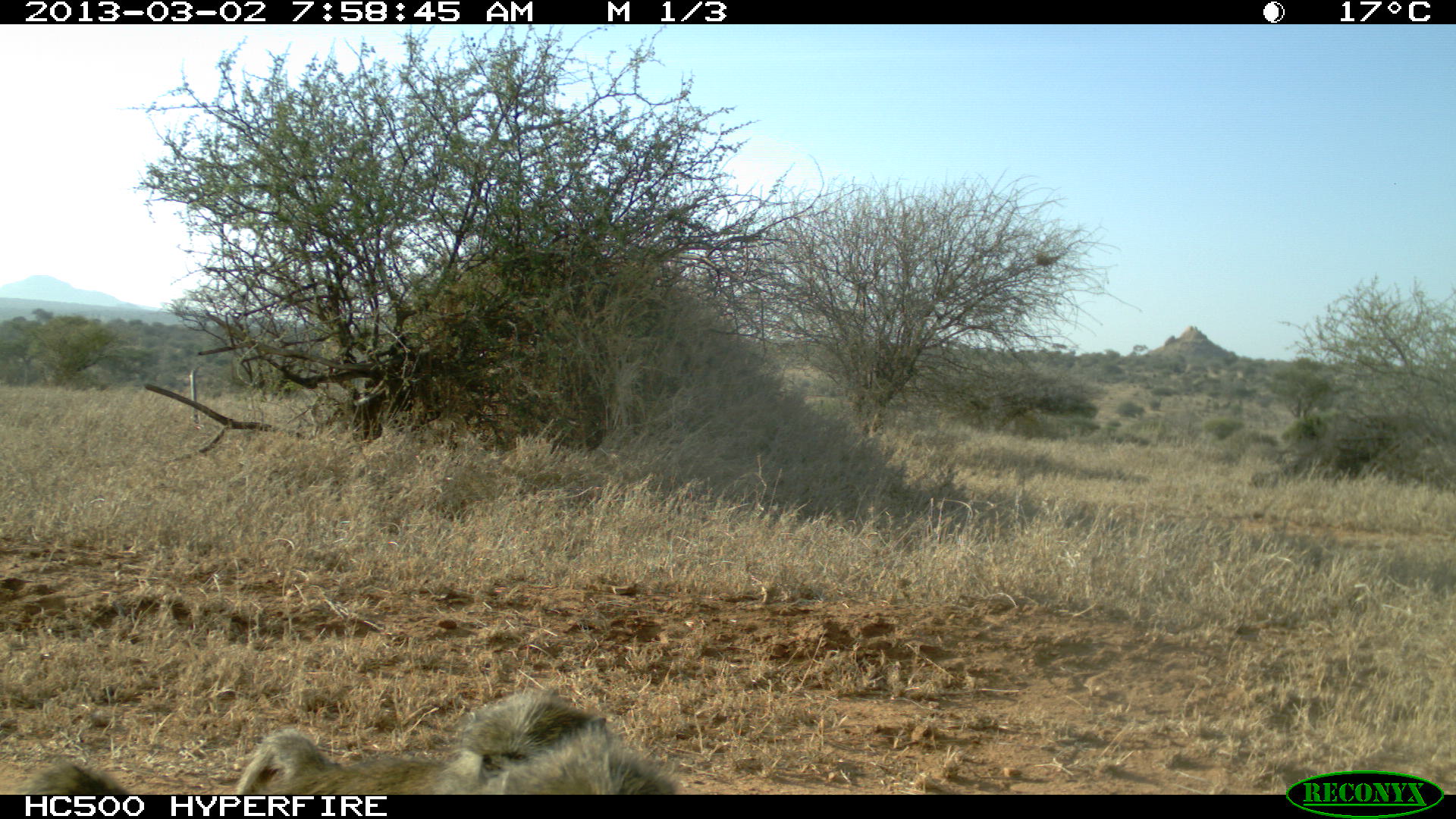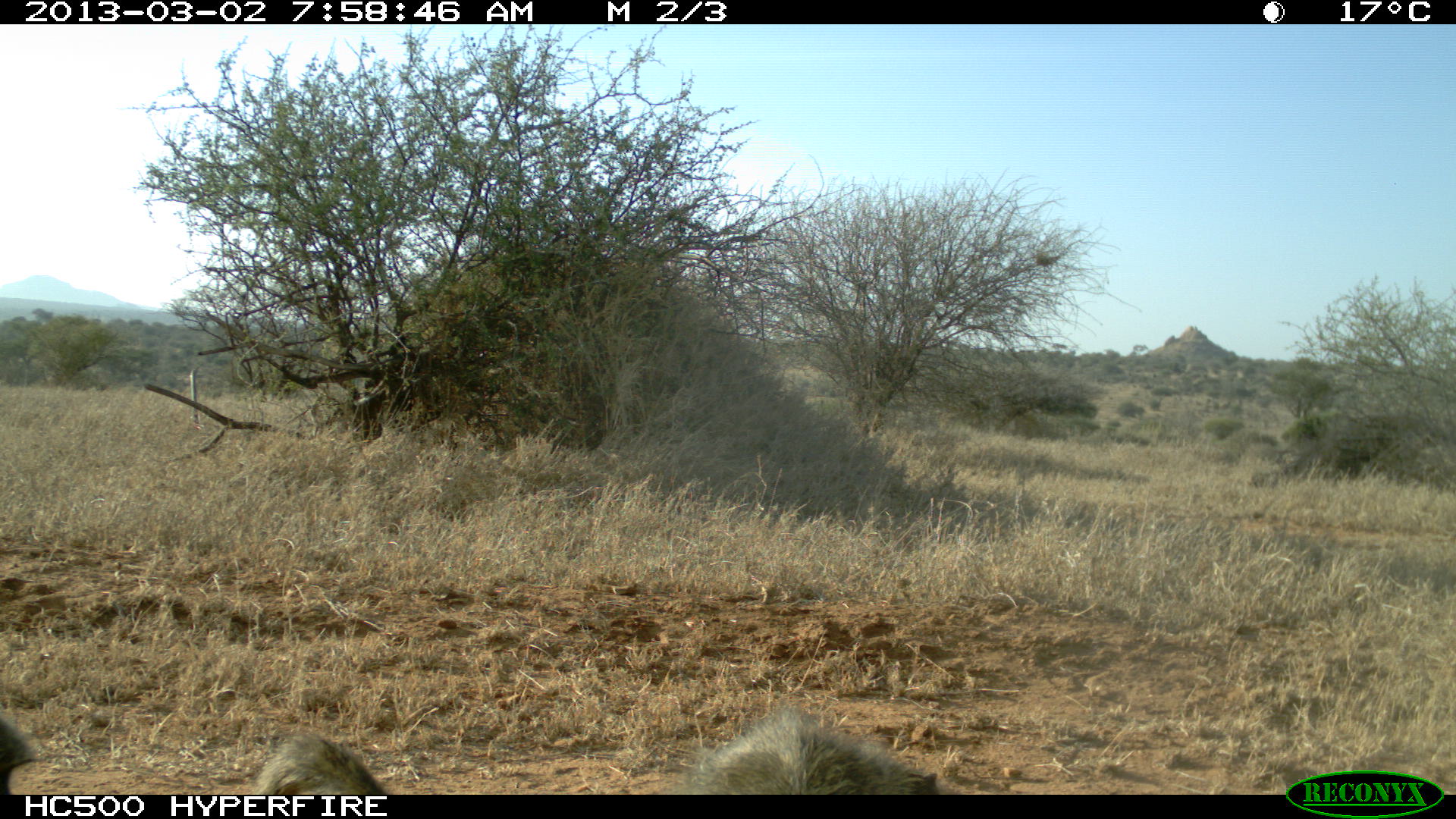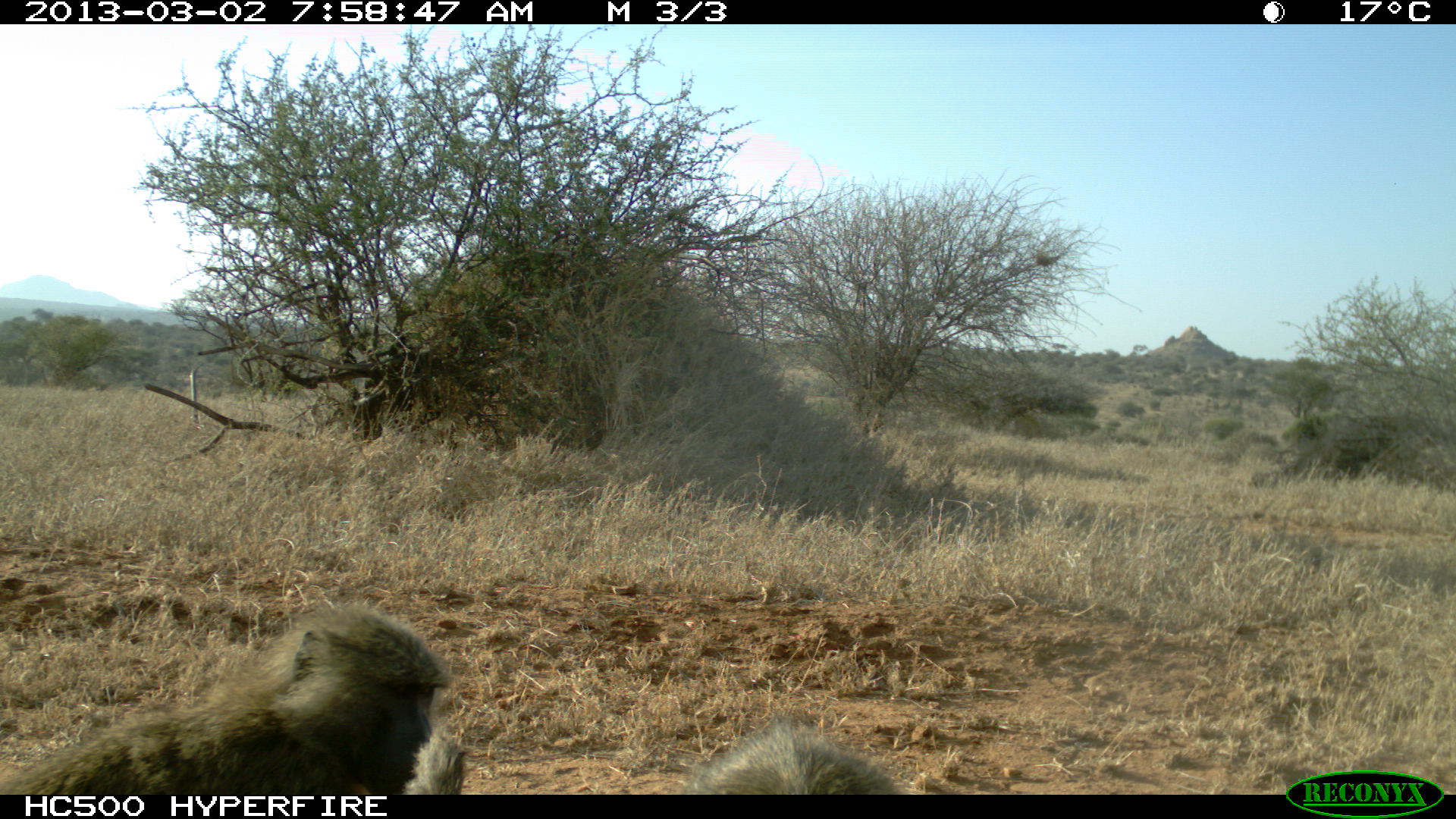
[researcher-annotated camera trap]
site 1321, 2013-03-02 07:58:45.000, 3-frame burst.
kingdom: Animalia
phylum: Chordata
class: Mammalia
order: Primates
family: Cercopithecidae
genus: Papio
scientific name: Papio anubis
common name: olive baboon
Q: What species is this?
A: Papio anubis (olive baboon).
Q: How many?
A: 1.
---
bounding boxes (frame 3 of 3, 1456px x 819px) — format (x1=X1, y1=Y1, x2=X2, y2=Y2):
papio anubis: (x1=0, y1=602, x2=451, y2=795); (x1=410, y1=717, x2=909, y2=792)